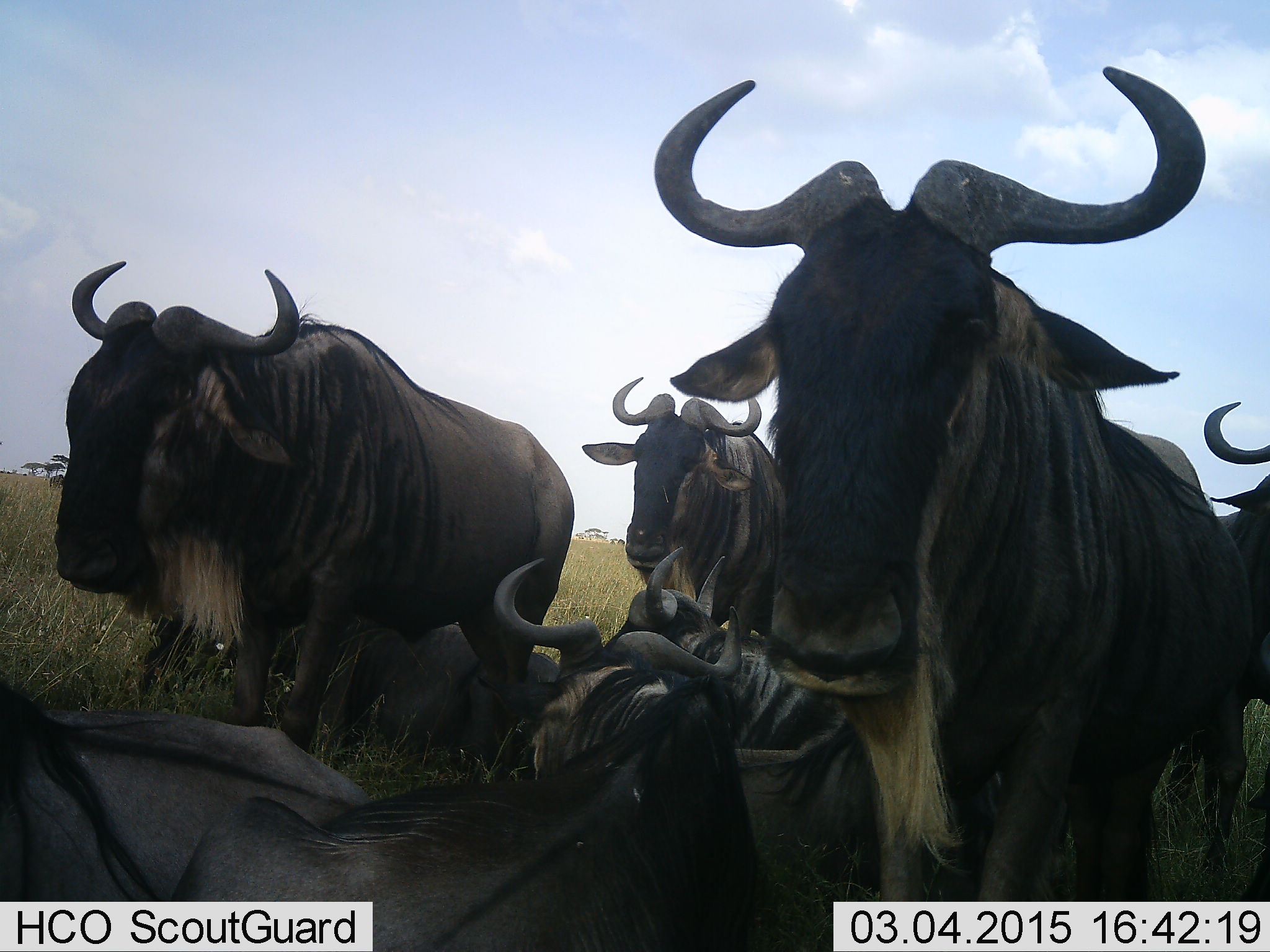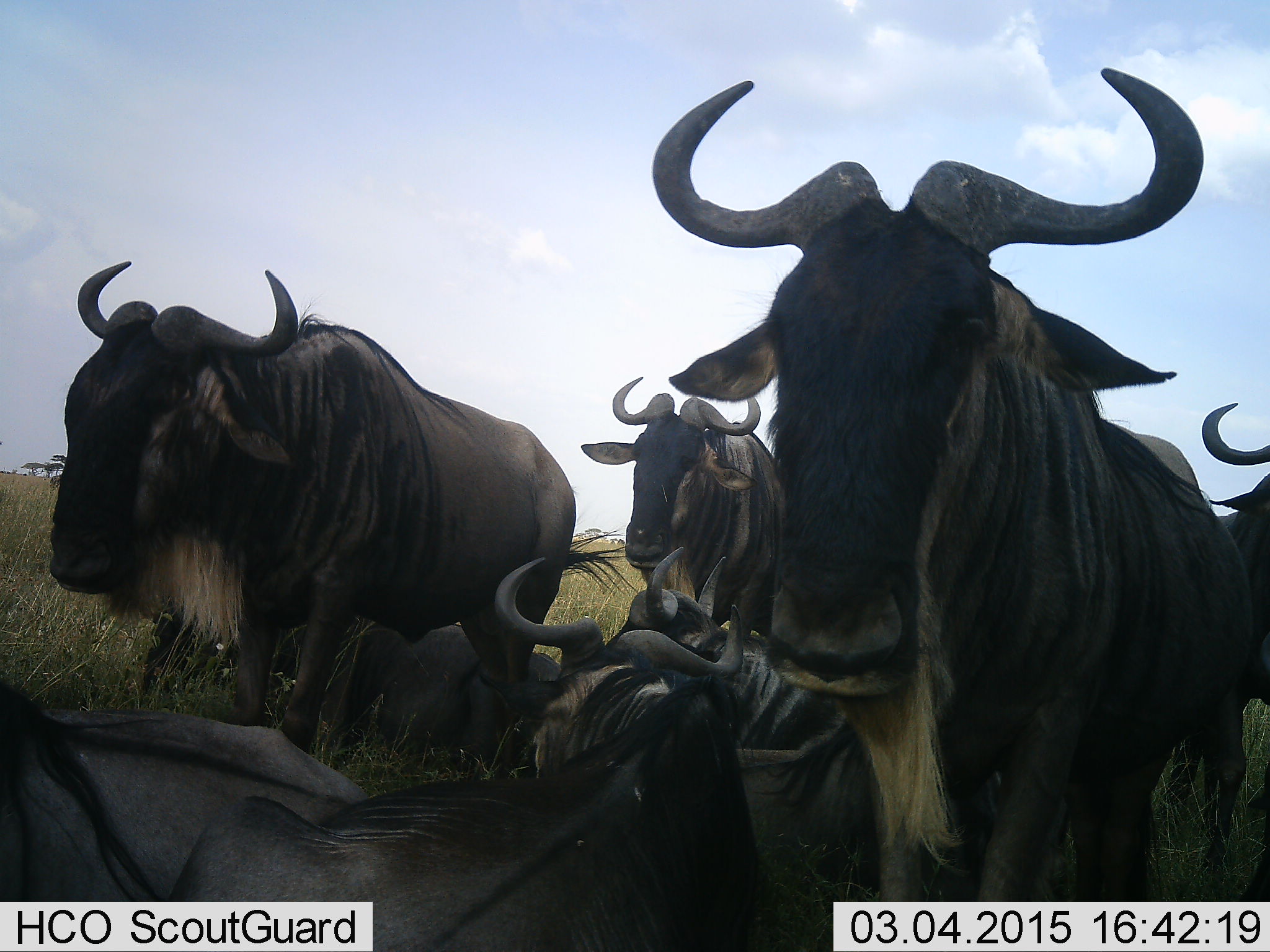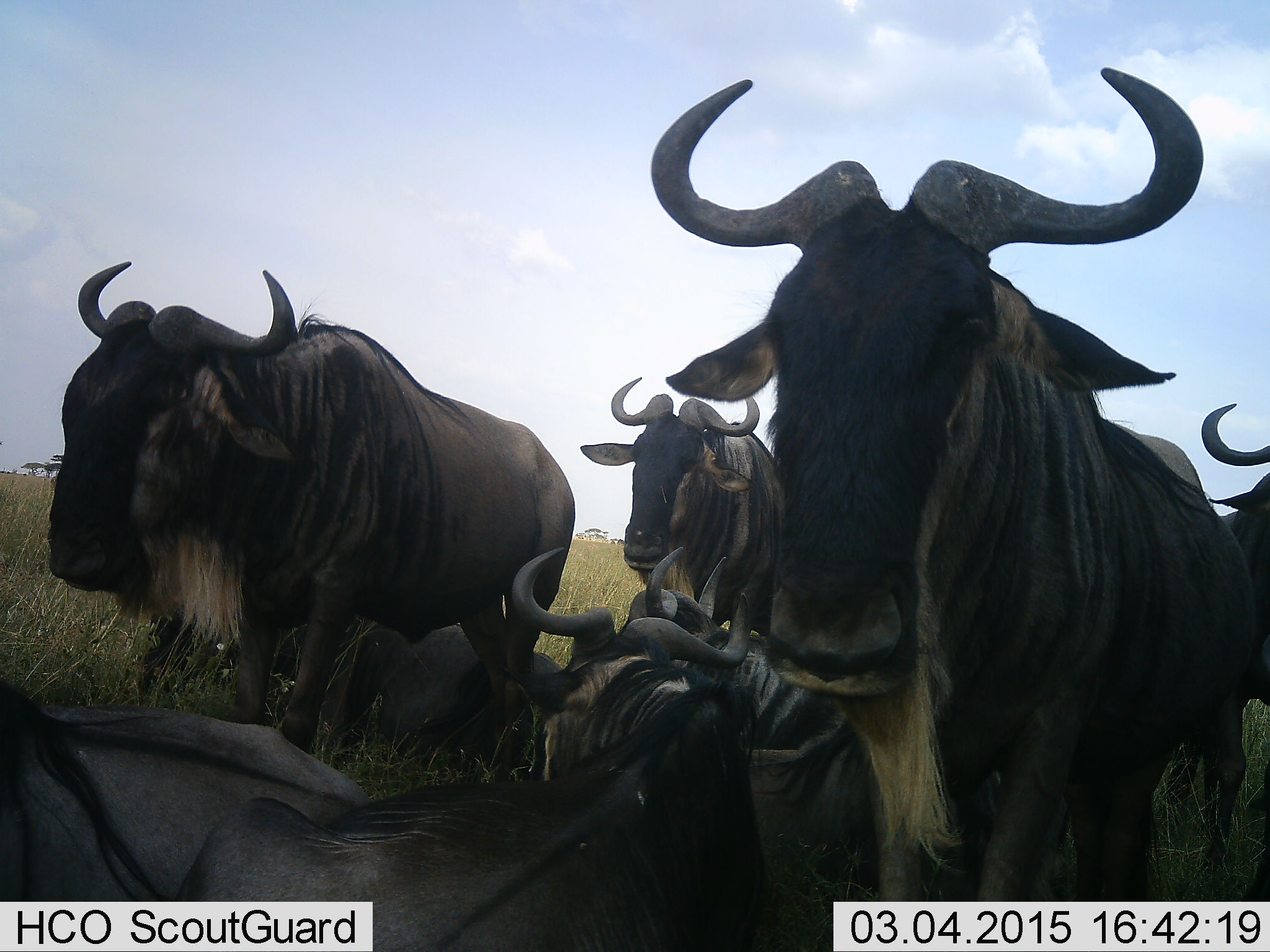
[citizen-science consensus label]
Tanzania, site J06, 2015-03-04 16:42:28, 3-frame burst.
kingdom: Animalia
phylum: Chordata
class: Mammalia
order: Artiodactyla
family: Bovidae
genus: Connochaetes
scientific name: Connochaetes taurinus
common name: blue wildebeest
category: wildebeest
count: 7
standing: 90%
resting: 80%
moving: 0%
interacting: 0%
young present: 0%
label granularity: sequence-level